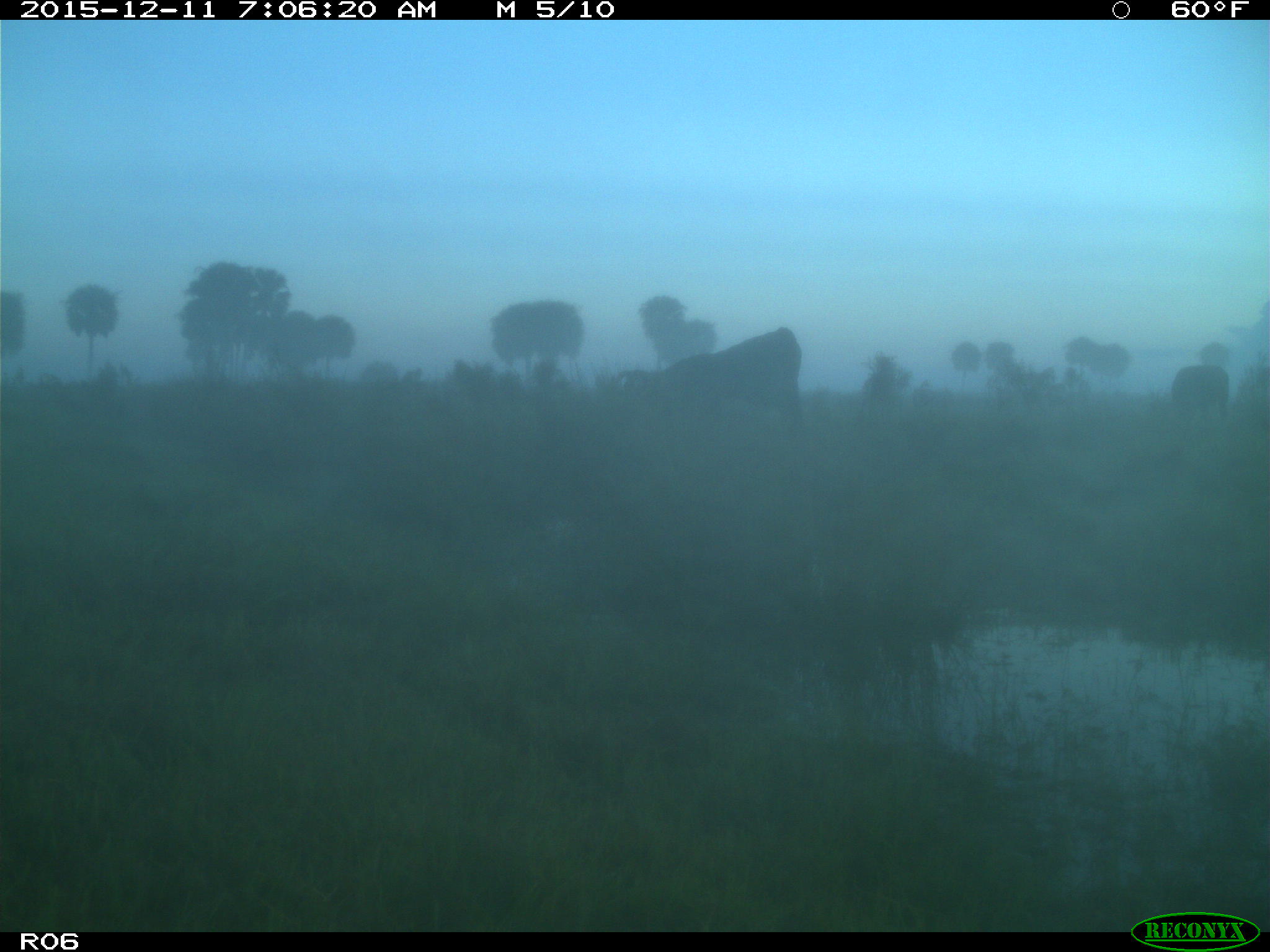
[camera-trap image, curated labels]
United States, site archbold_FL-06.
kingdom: Animalia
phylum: Chordata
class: Mammalia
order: Artiodactyla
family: Bovidae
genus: Bos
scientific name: Bos taurus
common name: domestic cow